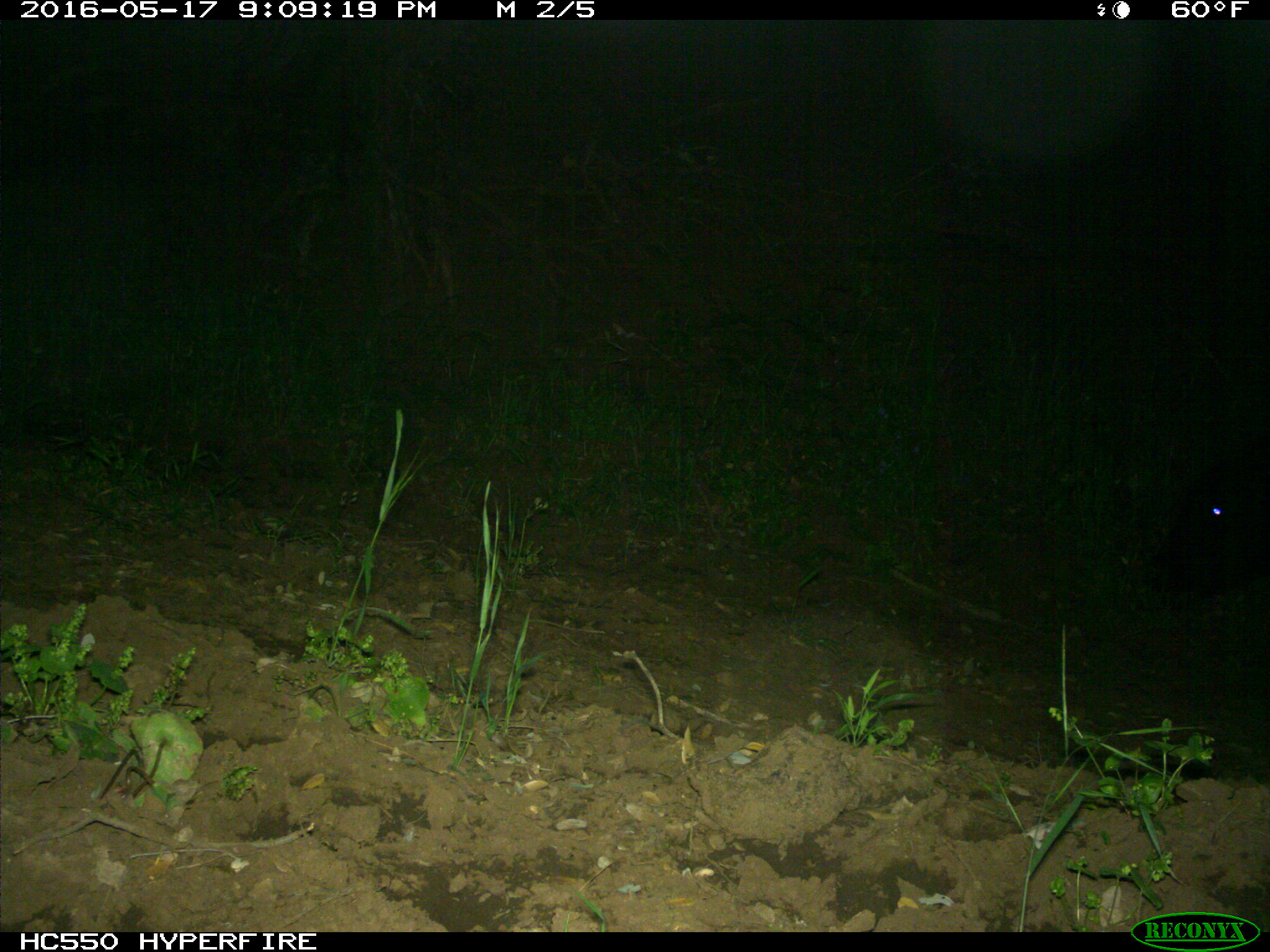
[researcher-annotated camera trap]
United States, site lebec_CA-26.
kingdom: Animalia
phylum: Chordata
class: Mammalia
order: Artiodactyla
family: Bovidae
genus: Bos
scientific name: Bos taurus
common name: domestic cow